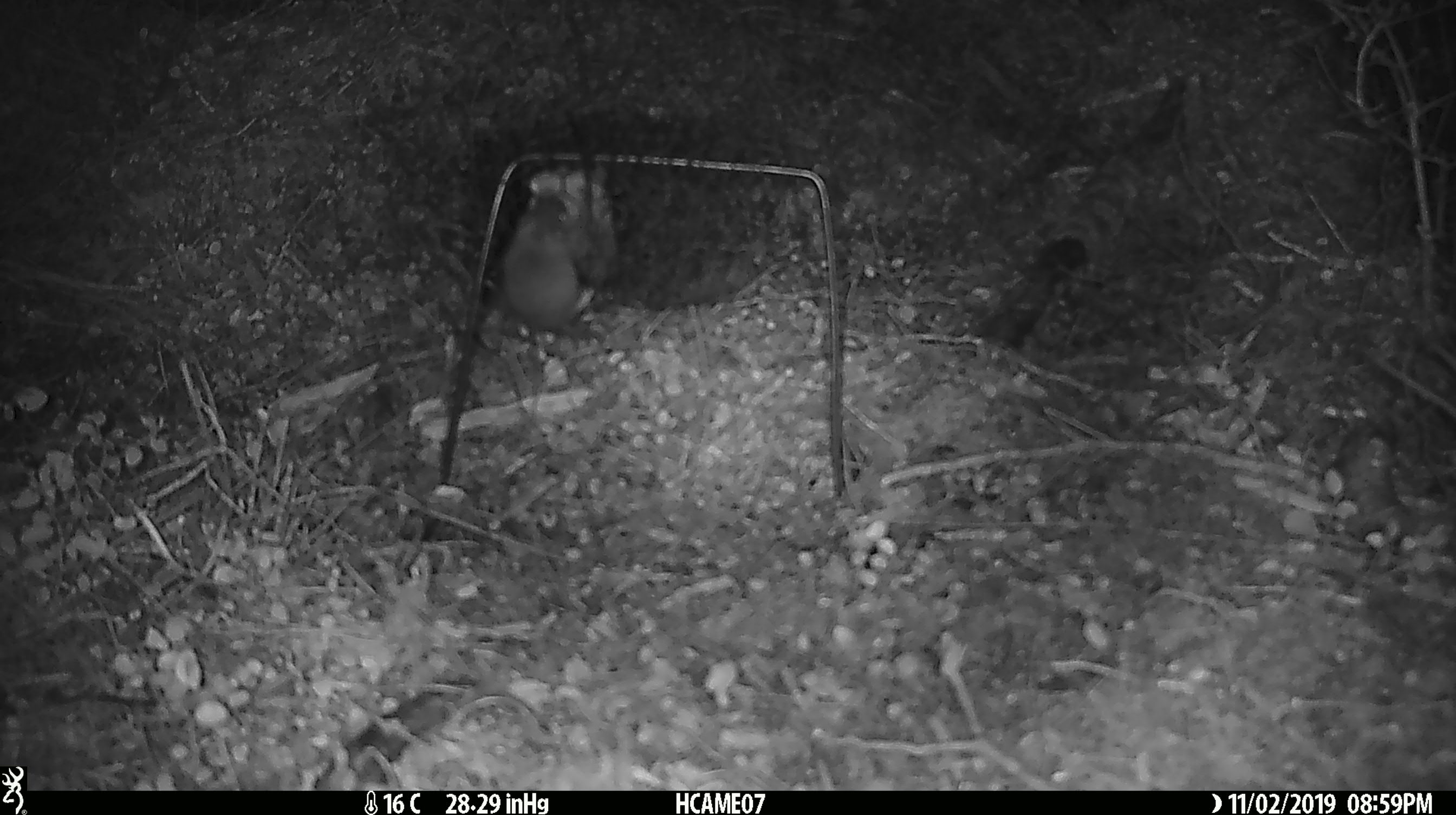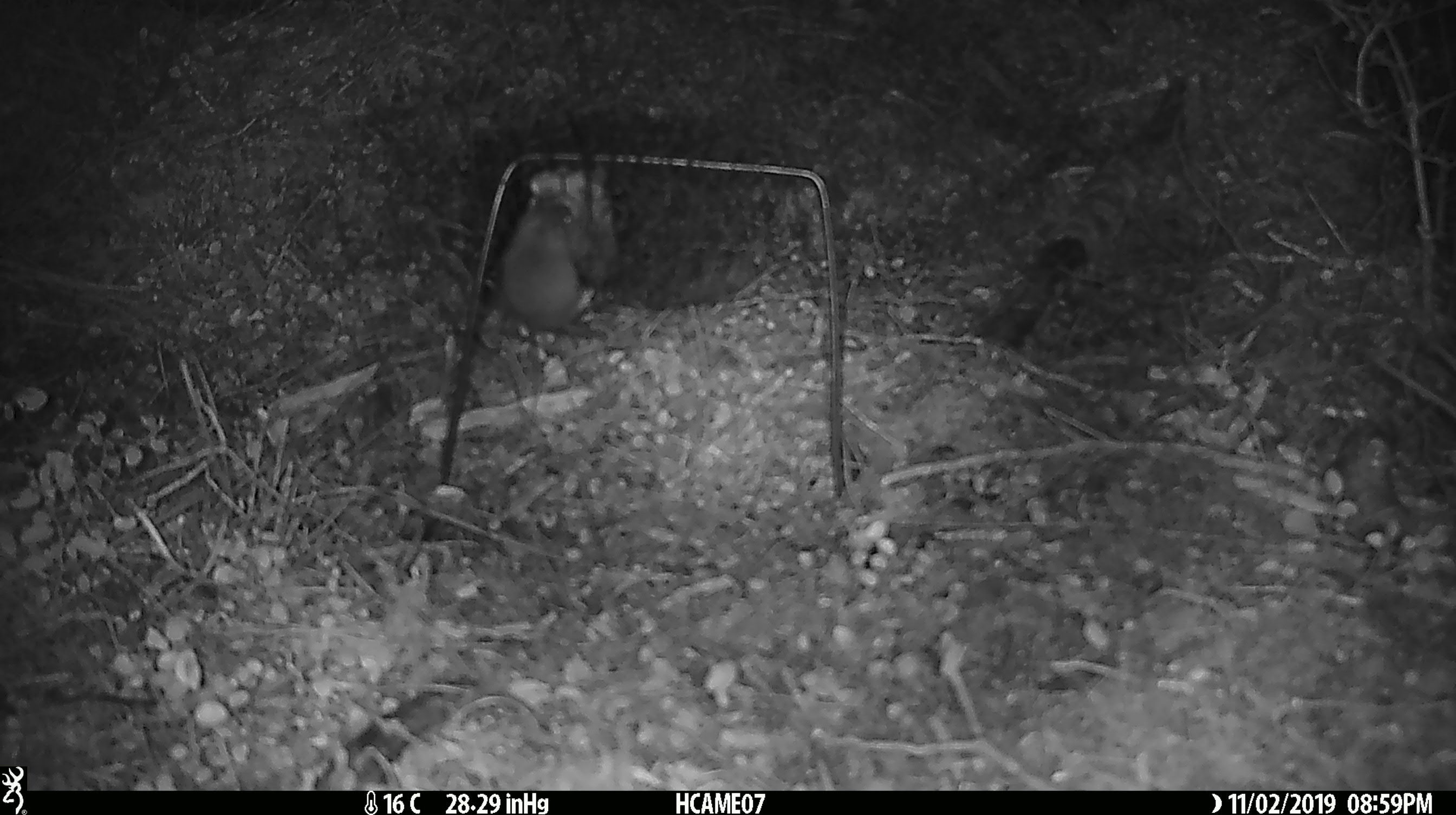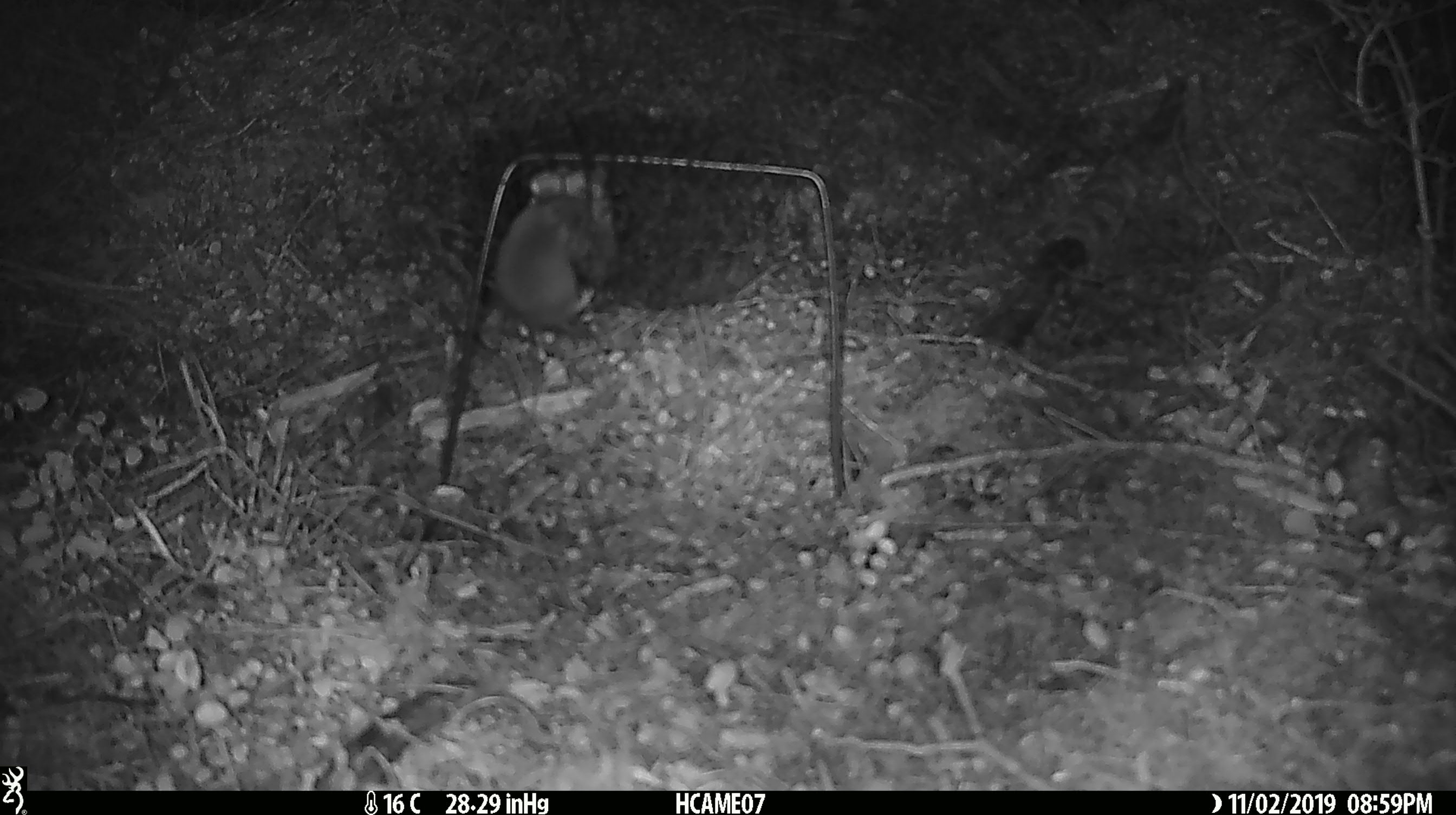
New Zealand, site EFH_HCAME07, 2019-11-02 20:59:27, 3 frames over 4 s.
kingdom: Animalia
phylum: Chordata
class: Mammalia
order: Rodentia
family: Muridae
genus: Mus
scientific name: Mus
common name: mouse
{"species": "mouse (Mus)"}